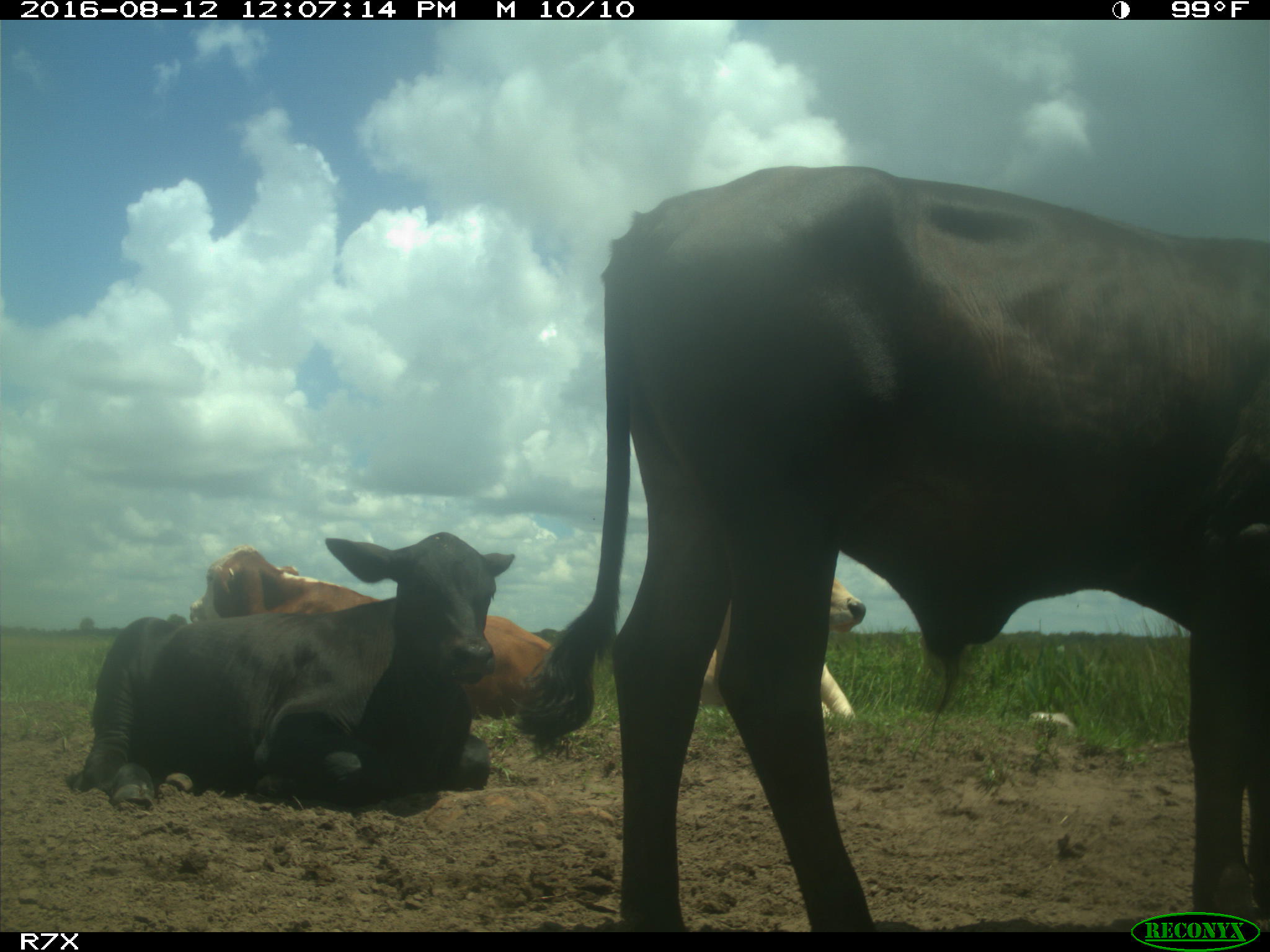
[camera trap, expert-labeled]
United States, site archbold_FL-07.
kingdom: Animalia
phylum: Chordata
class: Mammalia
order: Artiodactyla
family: Bovidae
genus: Bos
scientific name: Bos taurus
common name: domestic cow